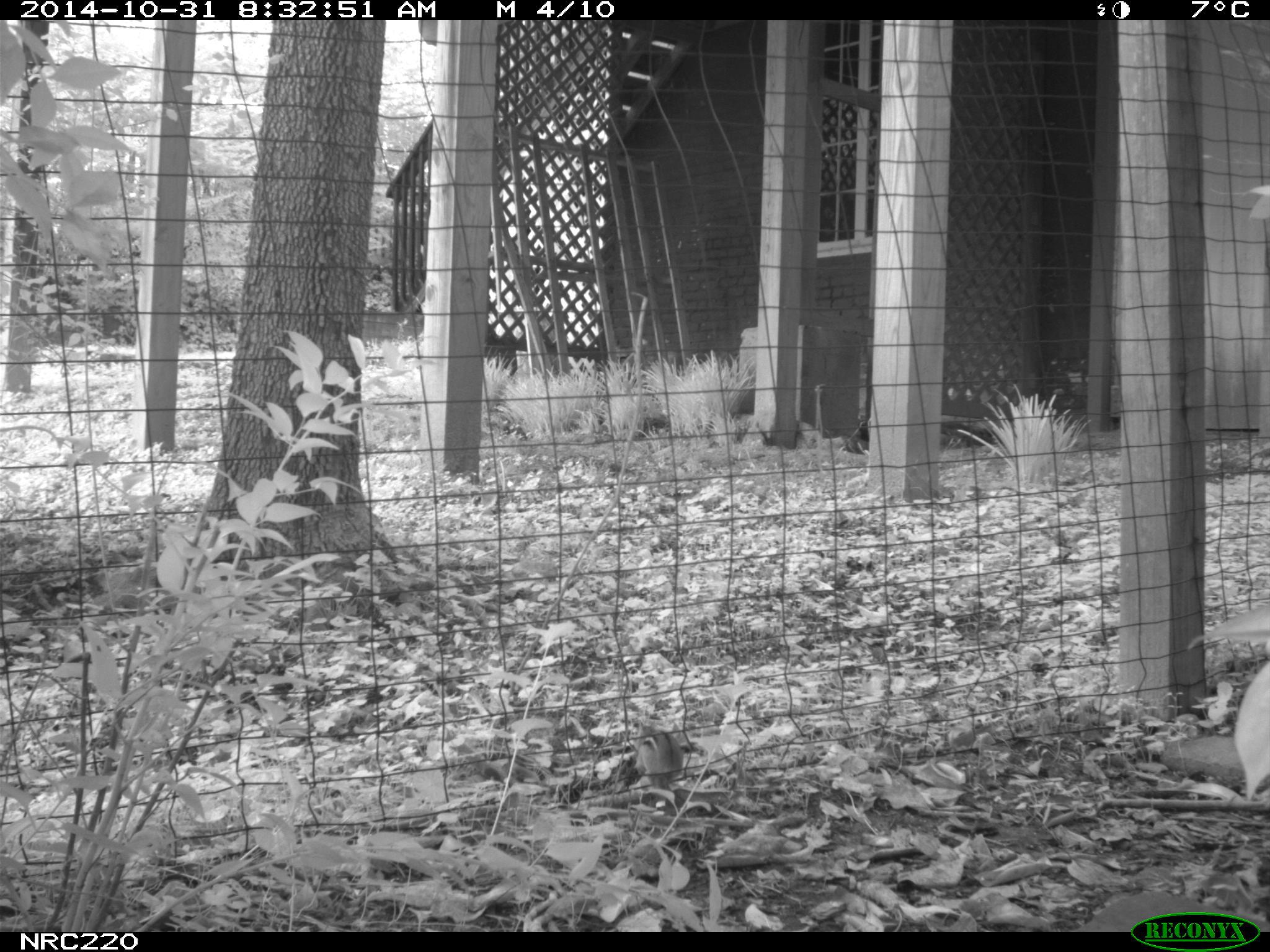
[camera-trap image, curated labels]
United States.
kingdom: Animalia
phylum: Chordata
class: Mammalia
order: Rodentia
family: Sciuridae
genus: Tamias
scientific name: Tamias striatus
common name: eastern chipmunk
Eastern Chipmunk (Tamias striatus).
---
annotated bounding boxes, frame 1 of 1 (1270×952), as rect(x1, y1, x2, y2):
Eastern Chipmunk: rect(627, 718, 691, 788)